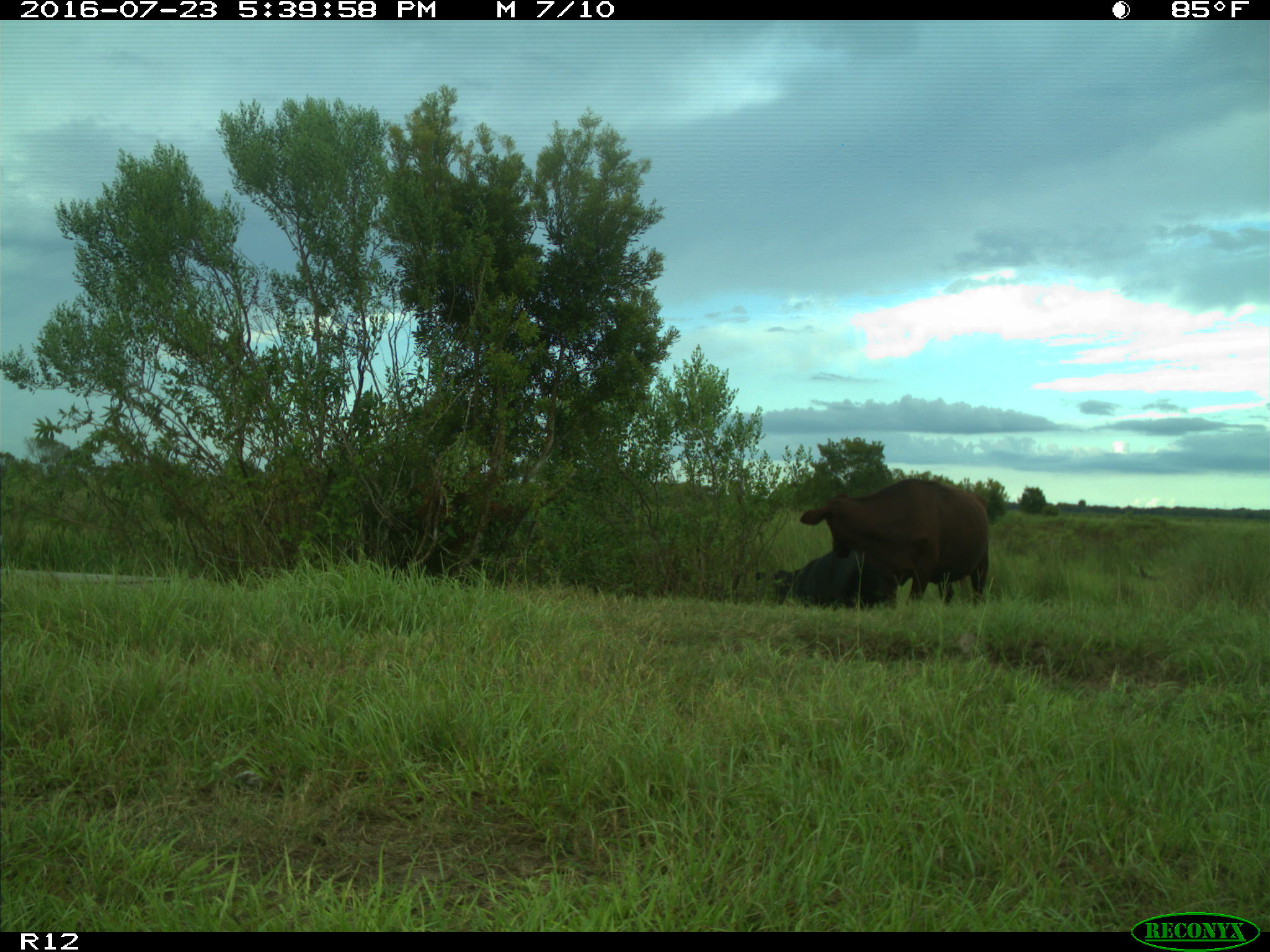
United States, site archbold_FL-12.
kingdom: Animalia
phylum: Chordata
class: Mammalia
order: Artiodactyla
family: Bovidae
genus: Bos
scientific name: Bos taurus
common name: domestic cow